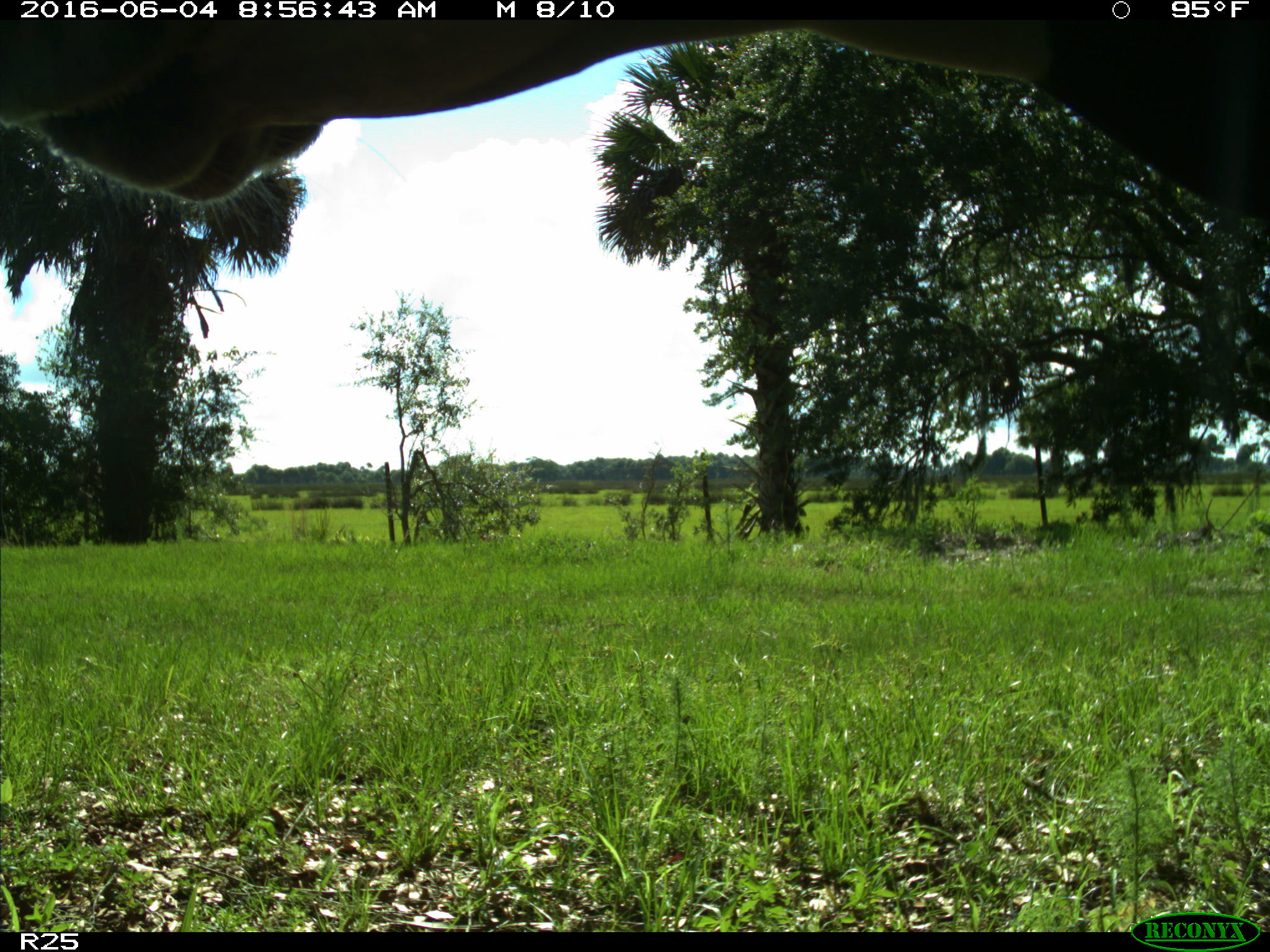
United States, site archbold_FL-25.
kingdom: Animalia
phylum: Chordata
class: Mammalia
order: Artiodactyla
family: Bovidae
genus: Bos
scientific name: Bos taurus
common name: domestic cow